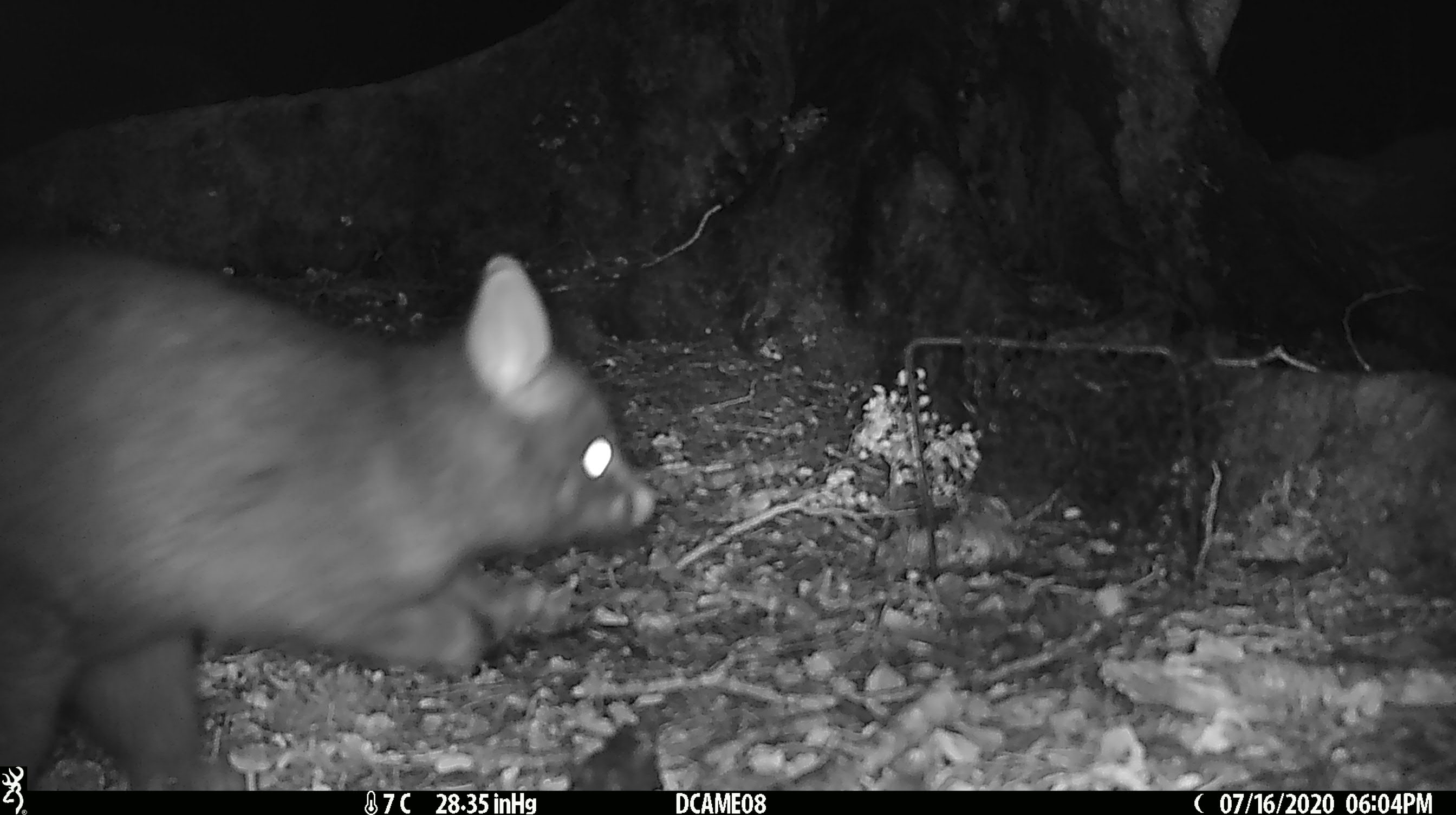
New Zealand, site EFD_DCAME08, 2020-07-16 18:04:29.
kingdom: Animalia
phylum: Chordata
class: Mammalia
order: Diprotodontia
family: Phalangeridae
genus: Trichosurus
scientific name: Trichosurus vulpecula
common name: common brushtail possum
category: possum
Possum (common brushtail possum) (Trichosurus vulpecula).